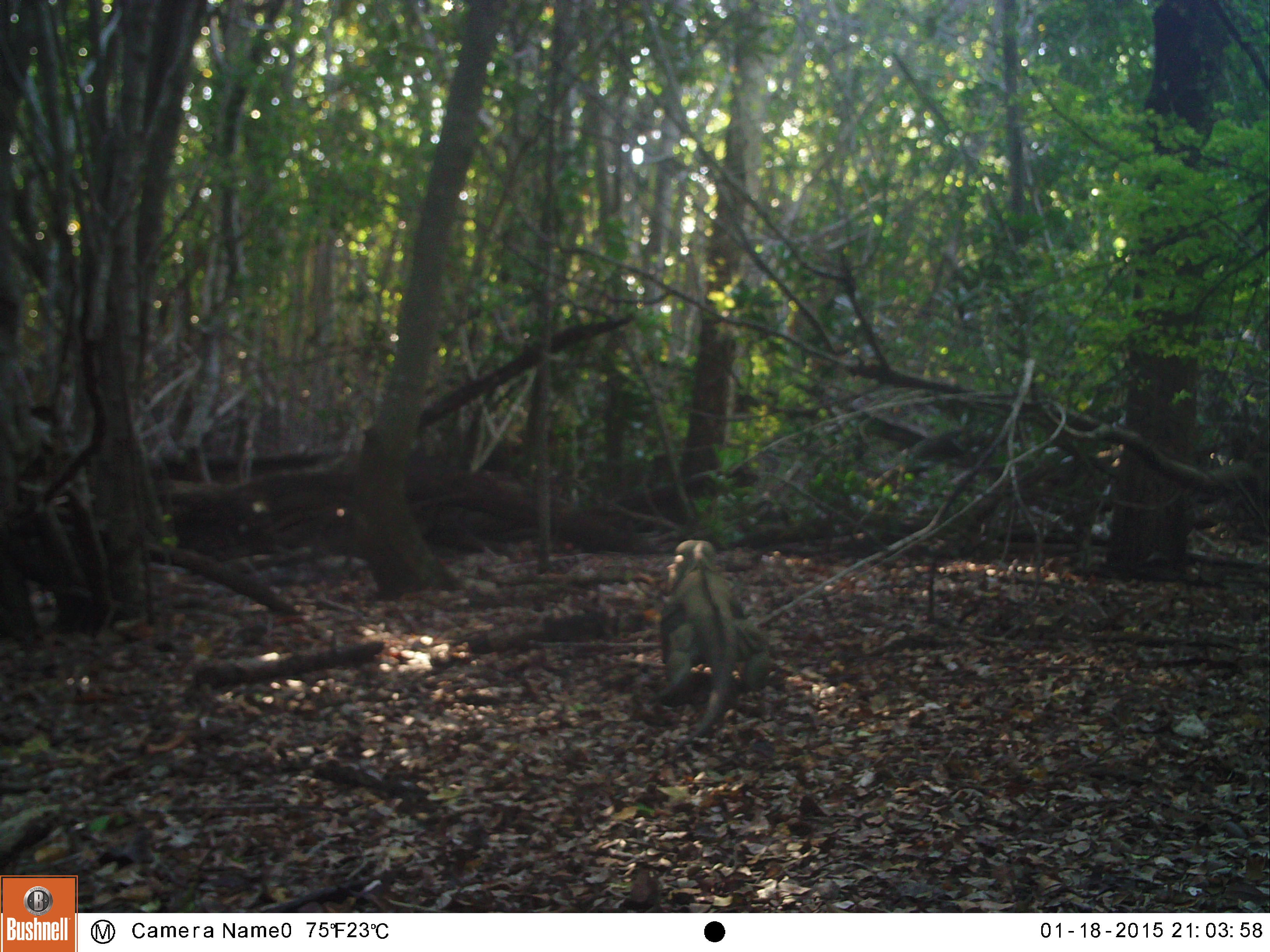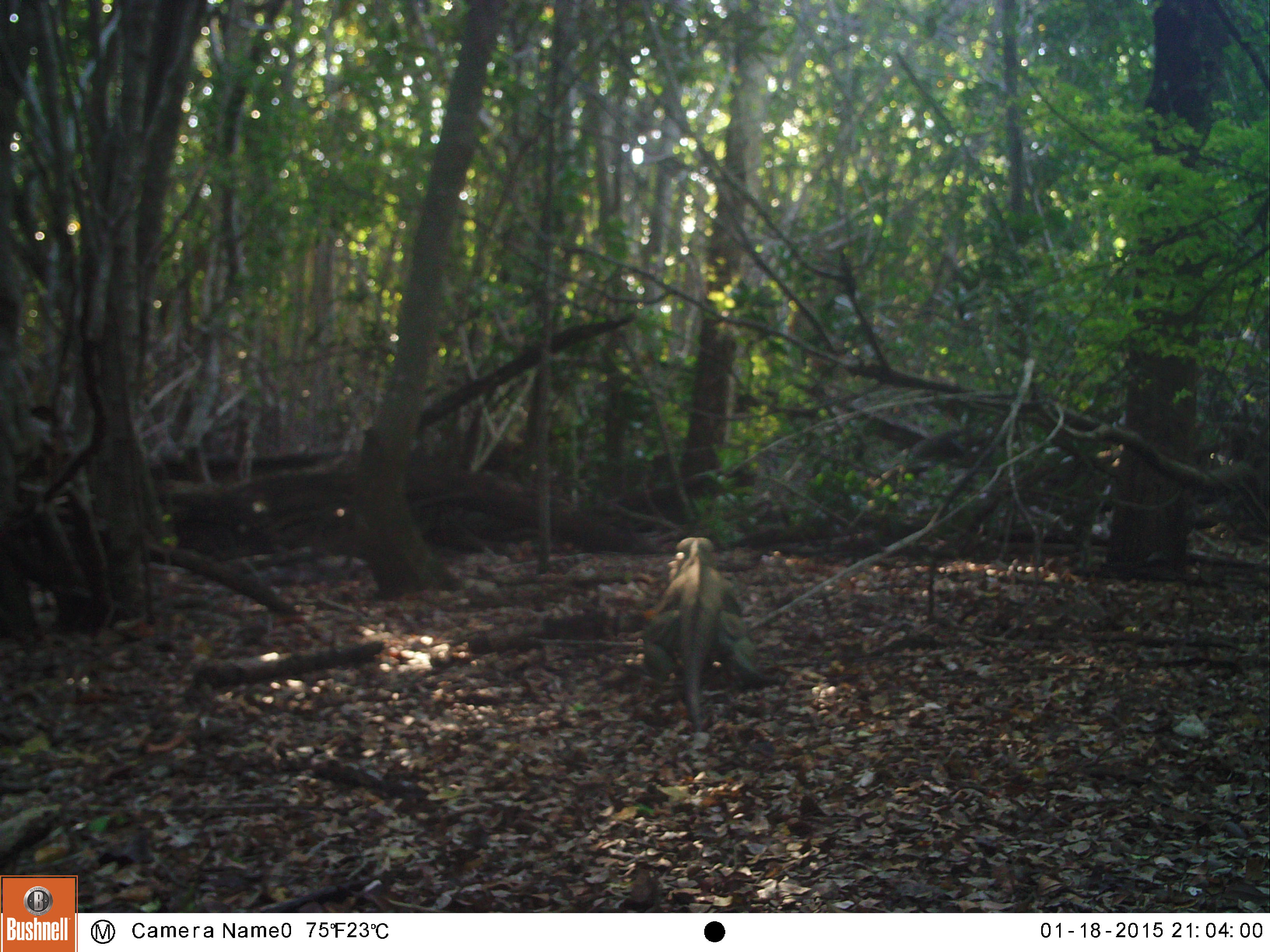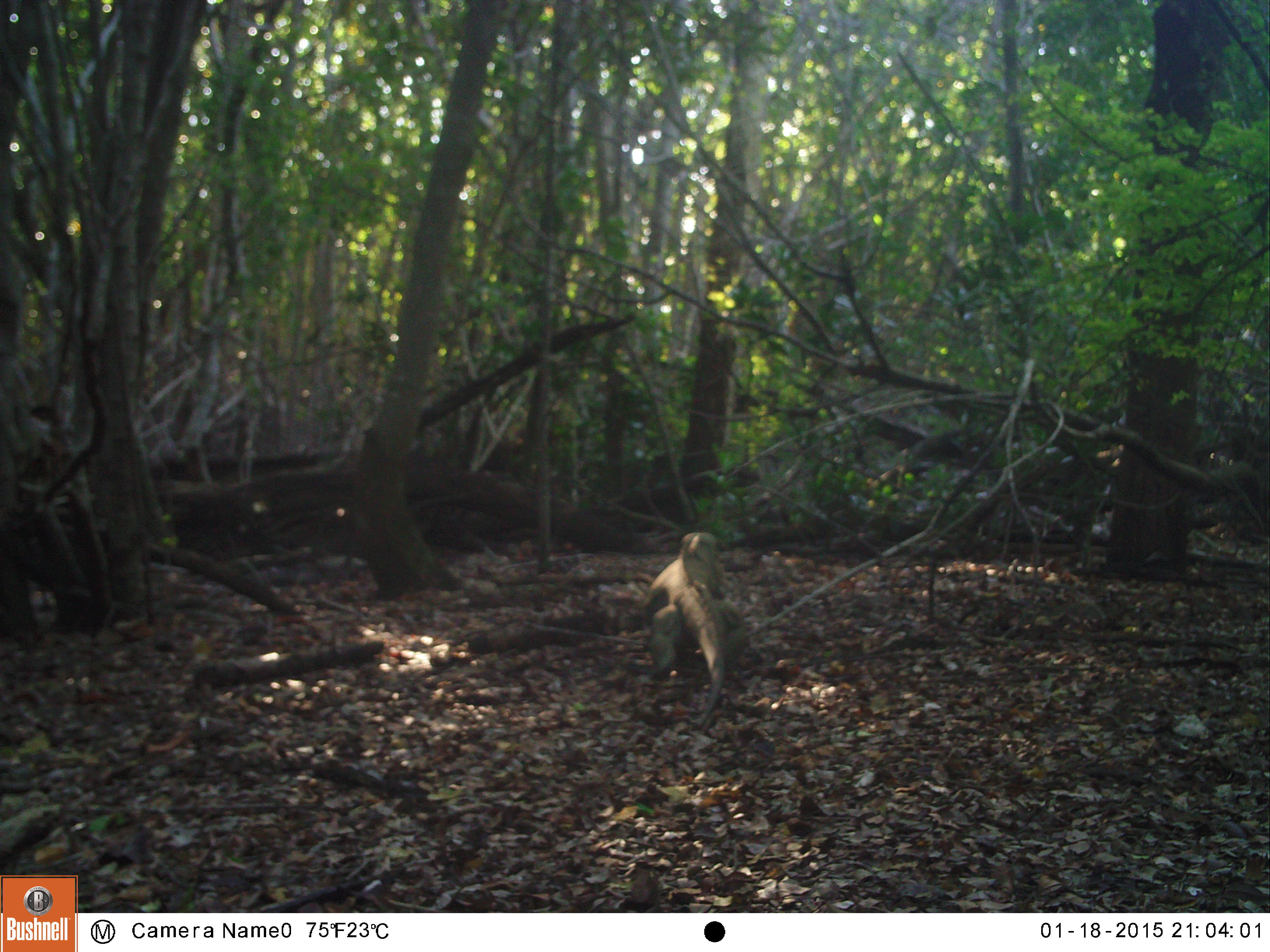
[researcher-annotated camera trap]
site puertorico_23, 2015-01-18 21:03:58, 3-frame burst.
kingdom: Animalia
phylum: Chordata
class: Reptilia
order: Squamata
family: Iguanidae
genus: Iguana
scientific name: Iguana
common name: typical iguanas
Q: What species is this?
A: Iguana (typical iguanas).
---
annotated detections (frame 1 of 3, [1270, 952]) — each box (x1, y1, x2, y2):
iguana: (654, 543, 770, 740)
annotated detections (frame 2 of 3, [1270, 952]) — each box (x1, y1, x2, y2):
iguana: (636, 537, 748, 731)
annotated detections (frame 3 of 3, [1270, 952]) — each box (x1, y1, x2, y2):
iguana: (635, 531, 747, 732)